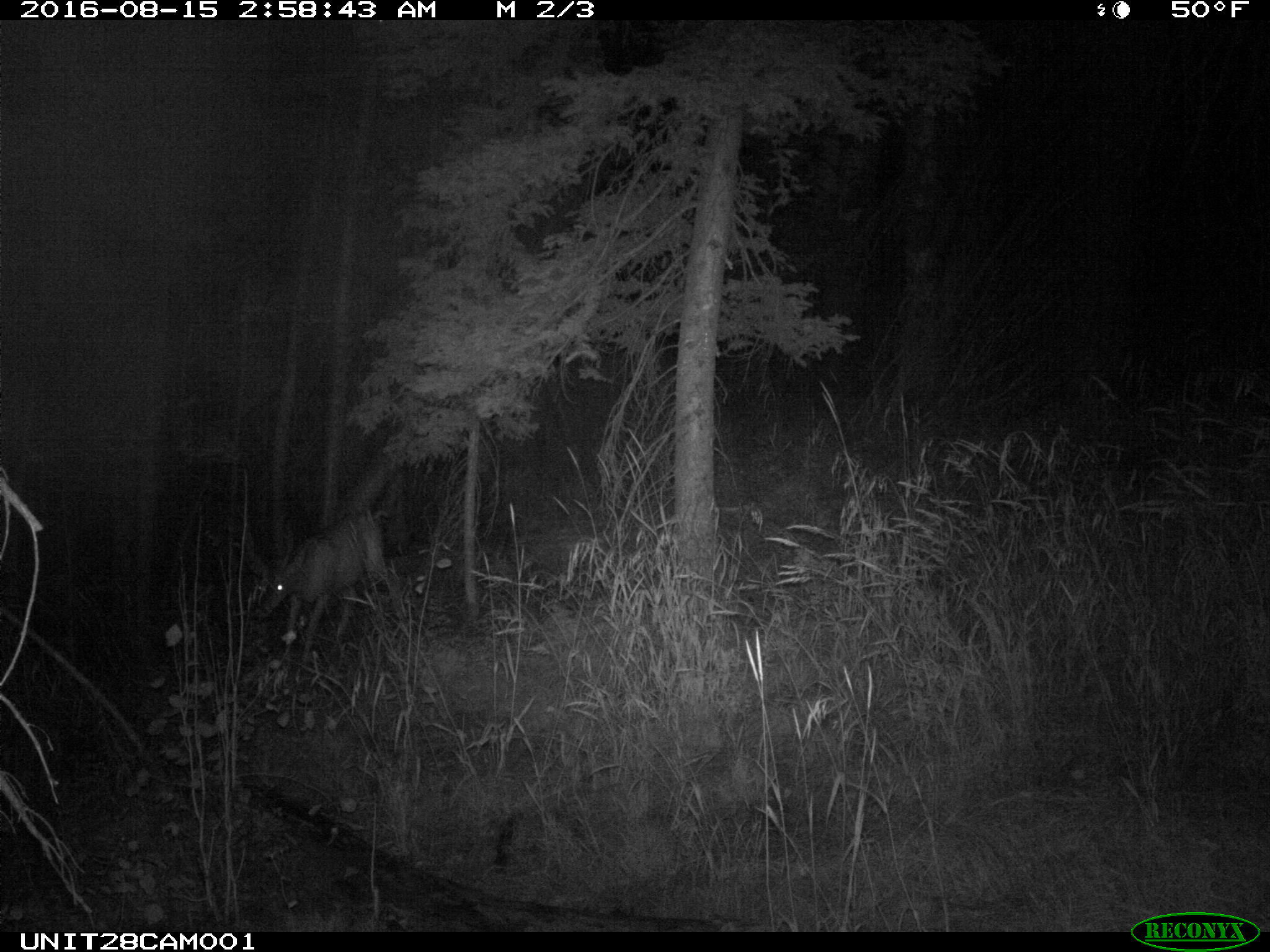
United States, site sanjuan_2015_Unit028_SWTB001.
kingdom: Animalia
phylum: Chordata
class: Mammalia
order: Artiodactyla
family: Cervidae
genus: Odocoileus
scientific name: Odocoileus hemionus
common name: mule deer